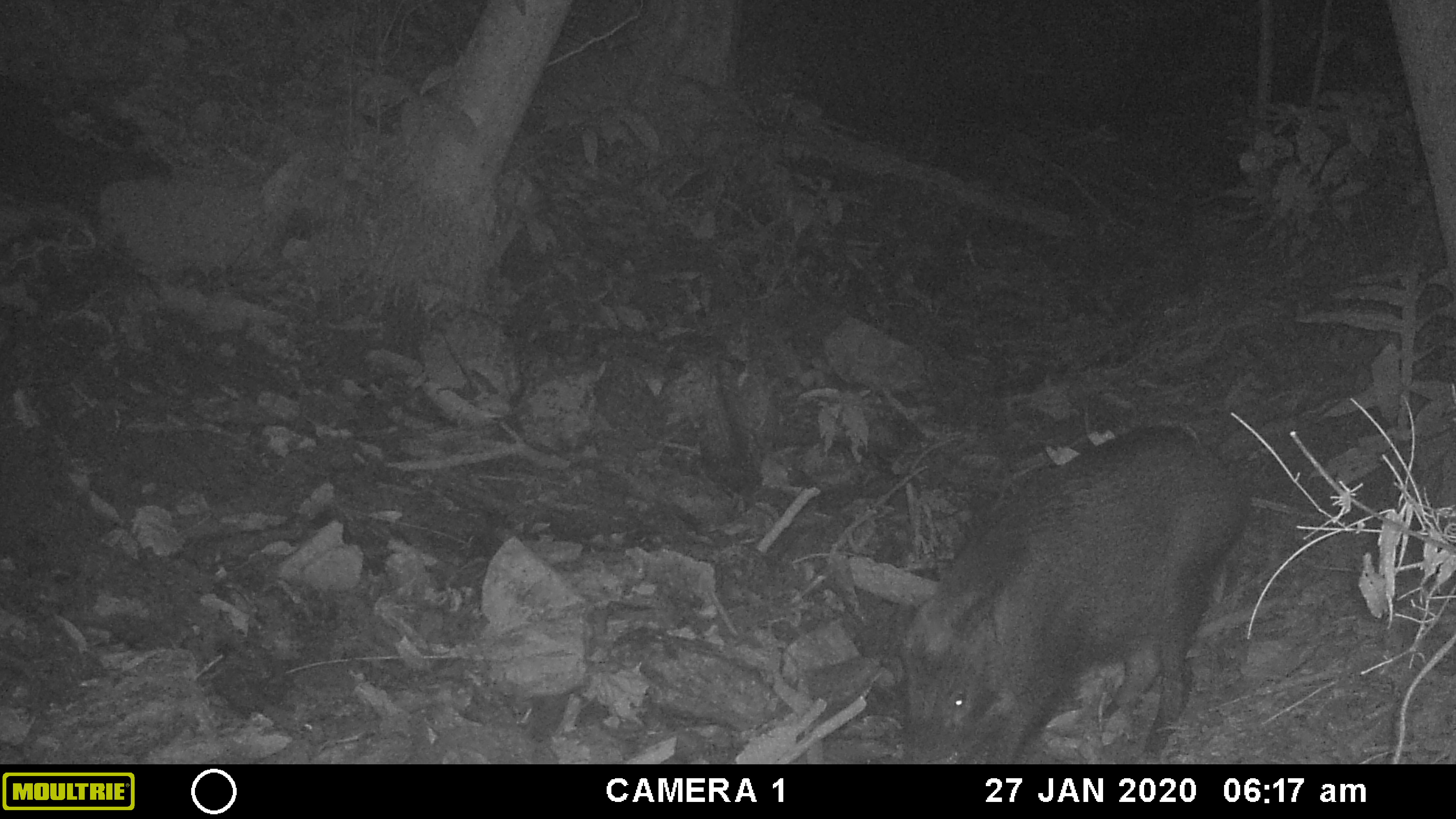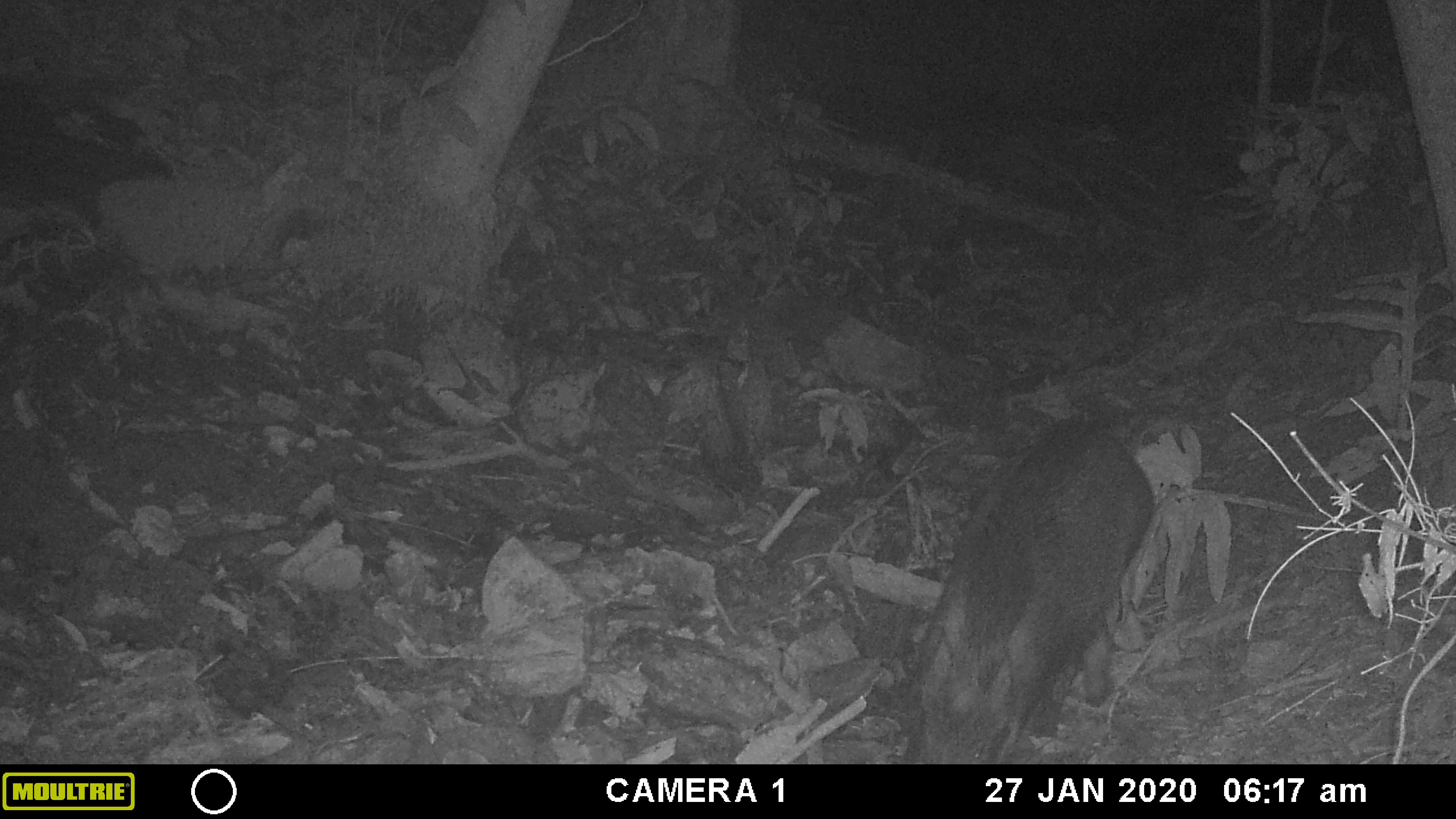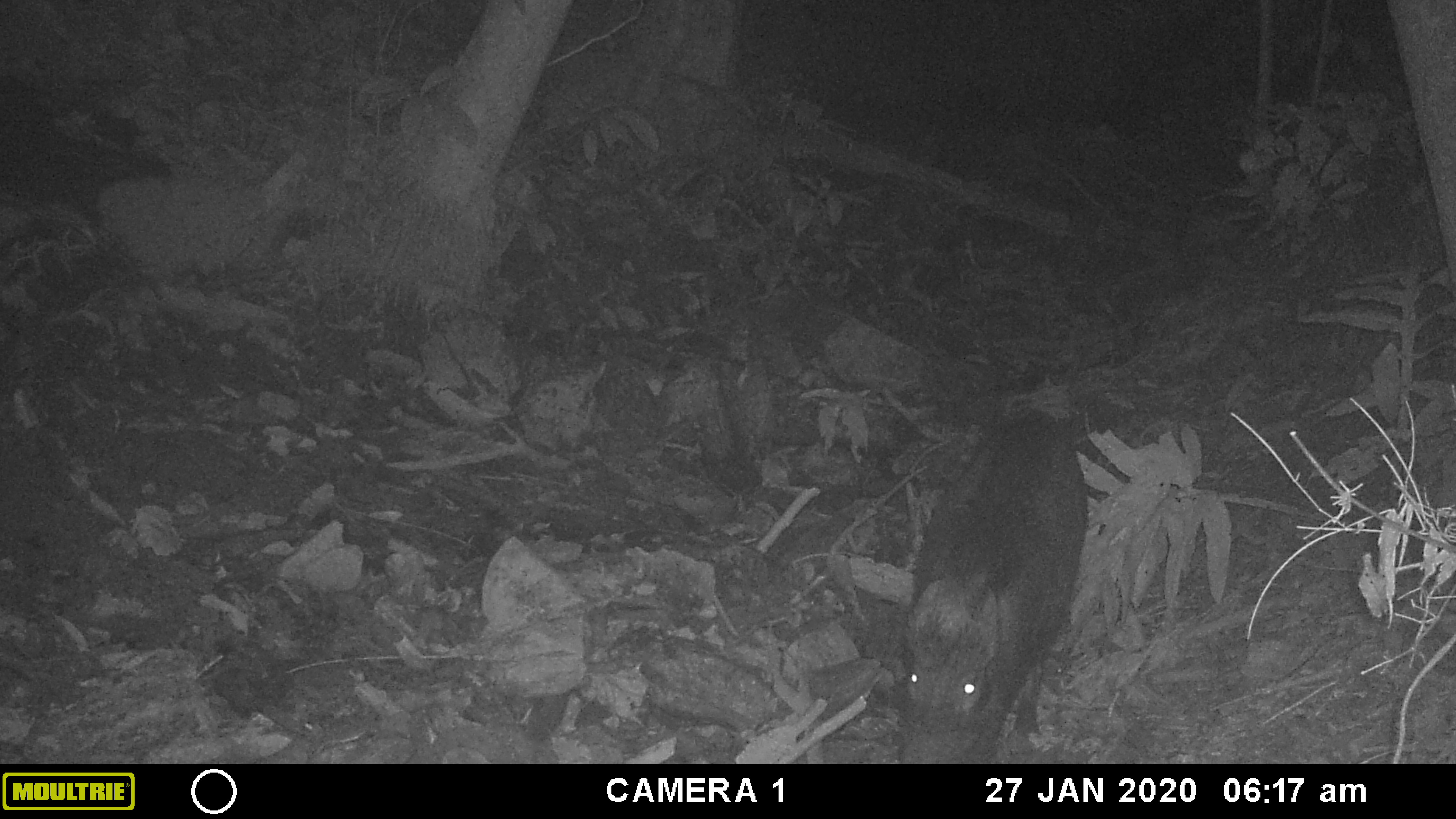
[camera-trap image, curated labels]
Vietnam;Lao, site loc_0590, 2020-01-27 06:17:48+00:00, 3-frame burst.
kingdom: Animalia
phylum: Chordata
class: Mammalia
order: Artiodactyla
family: Suidae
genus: Sus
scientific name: Sus scrofa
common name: eurasian wild pig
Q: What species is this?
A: Eurasian wild pig (Sus scrofa).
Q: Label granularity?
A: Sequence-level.